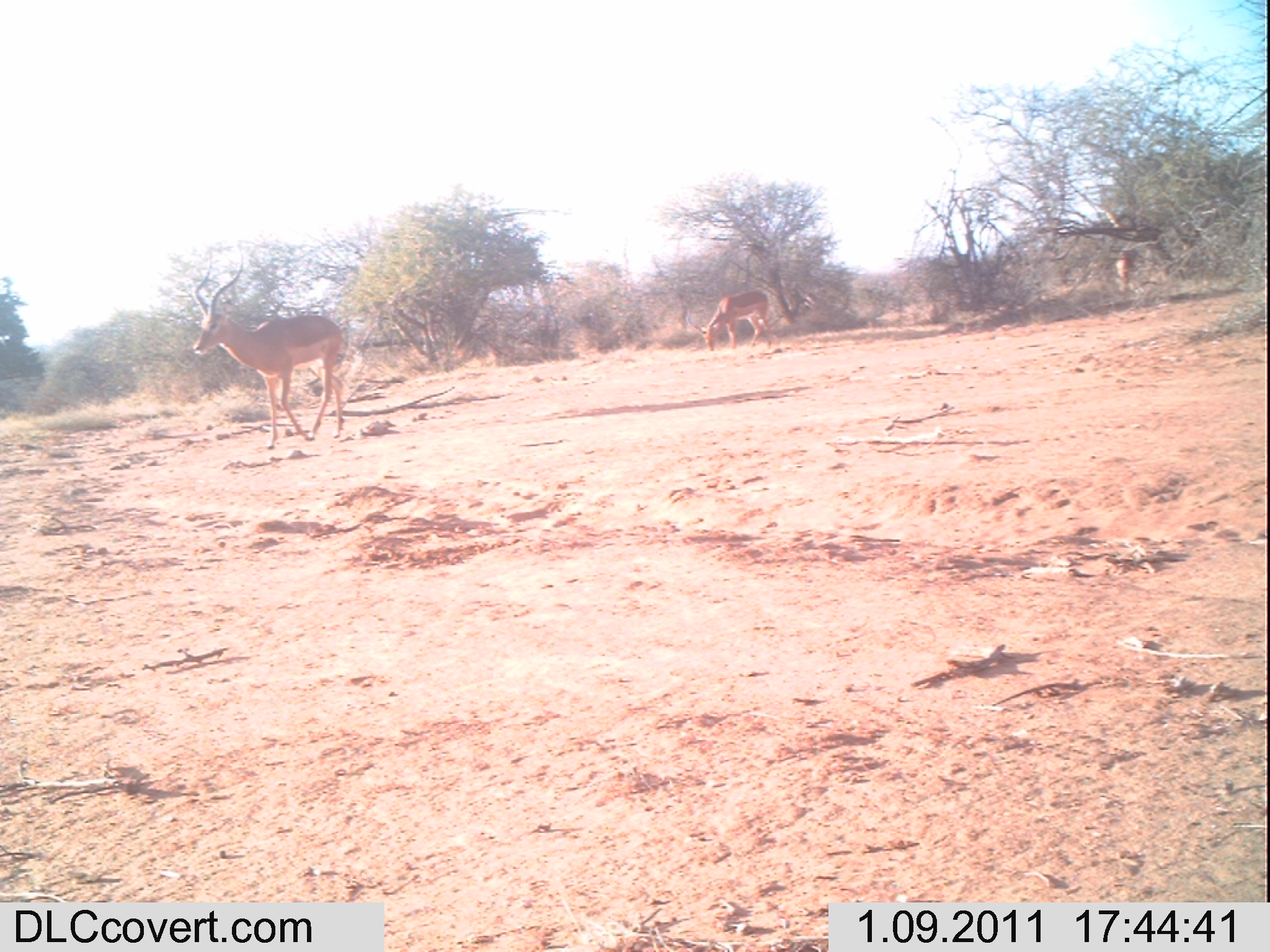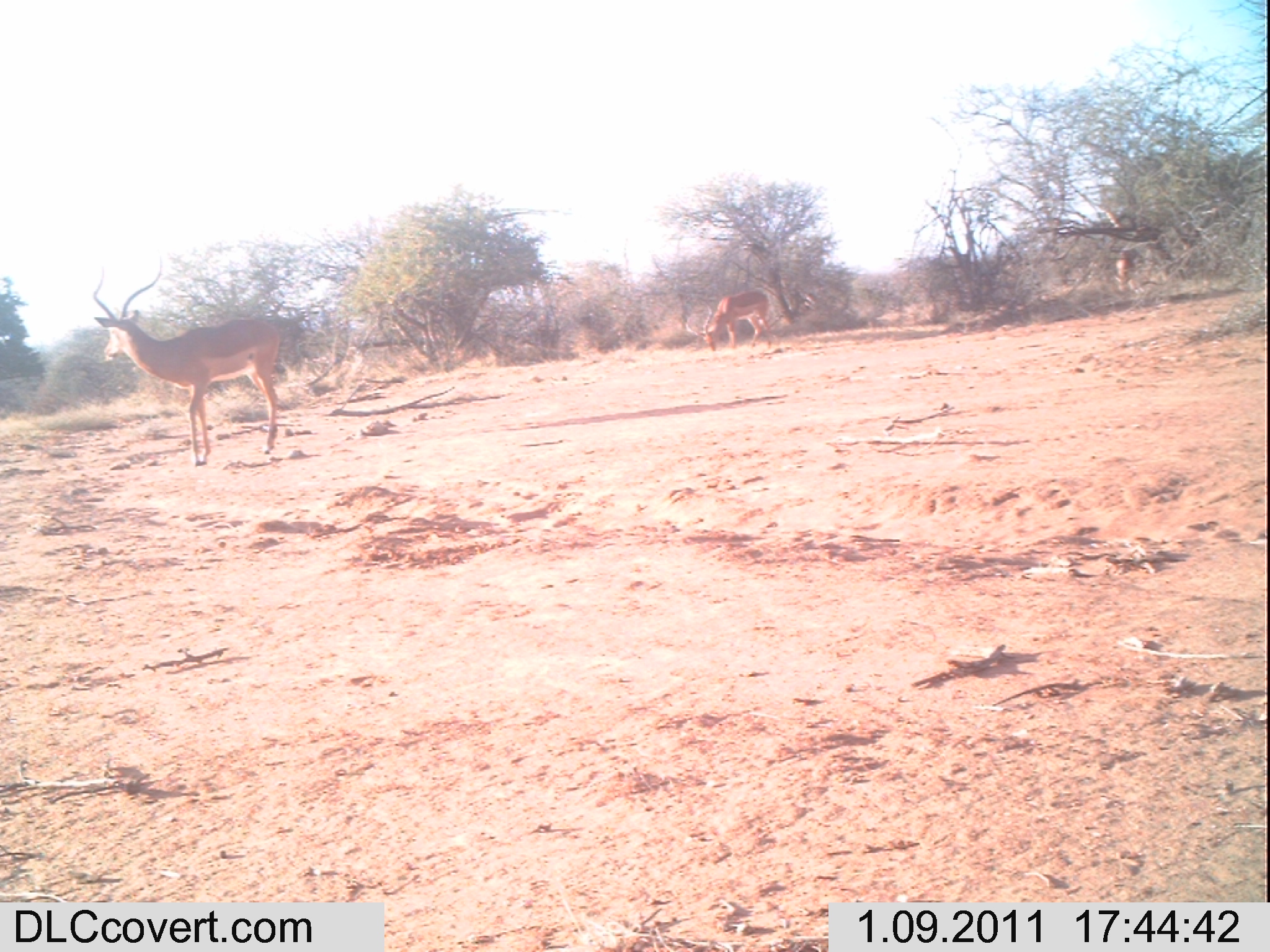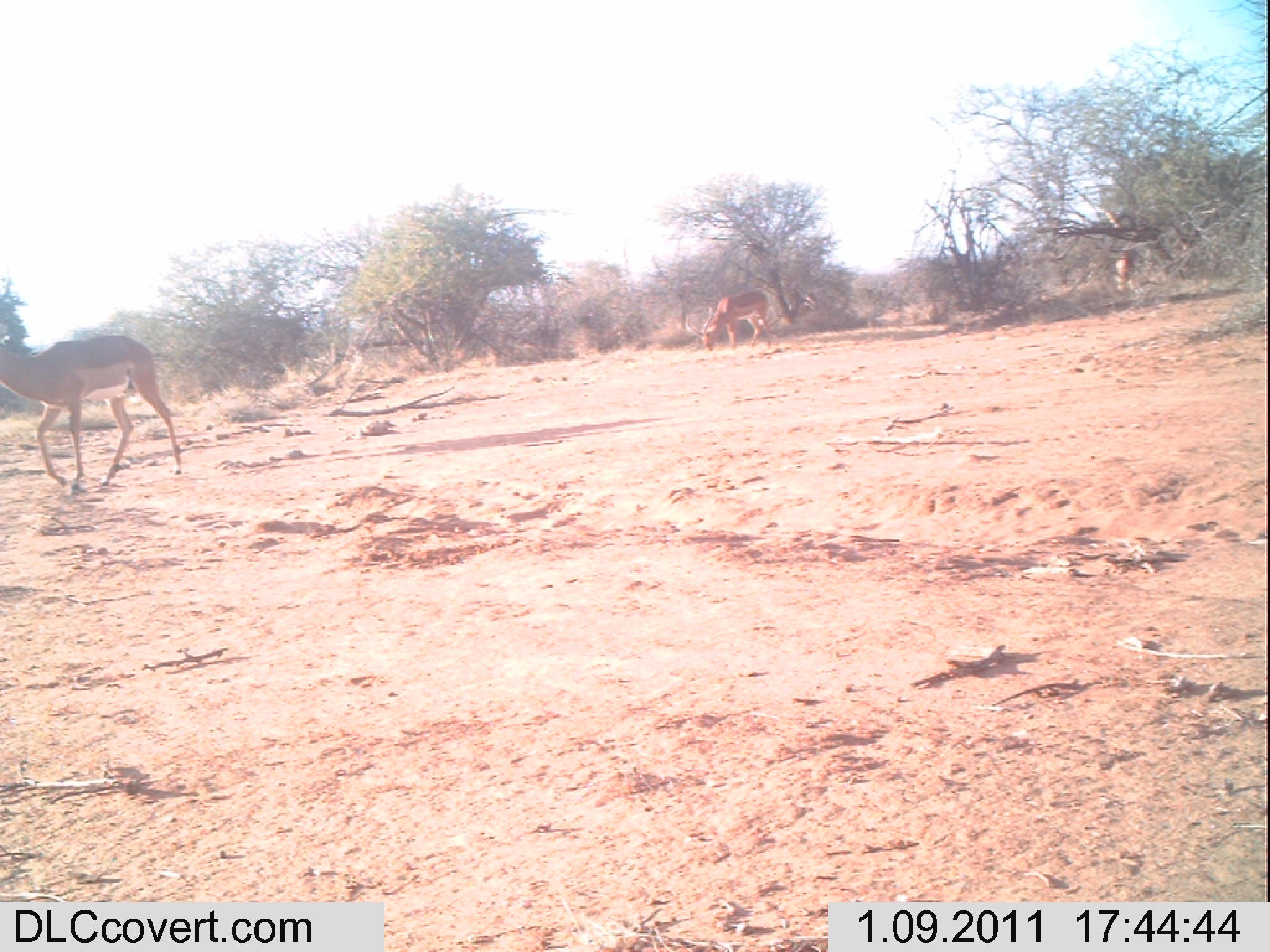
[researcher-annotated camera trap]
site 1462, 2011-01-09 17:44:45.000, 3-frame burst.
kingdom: Animalia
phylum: Chordata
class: Mammalia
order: Artiodactyla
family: Bovidae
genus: Aepyceros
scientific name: Aepyceros melampus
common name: impala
Aepyceros melampus (impala), count 3.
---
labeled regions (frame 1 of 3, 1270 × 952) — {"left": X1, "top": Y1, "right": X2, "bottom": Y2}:
aepyceros melampus: {"left": 190, "top": 251, "right": 345, "bottom": 450}; {"left": 684, "top": 290, "right": 771, "bottom": 350}; {"left": 1114, "top": 247, "right": 1135, "bottom": 293}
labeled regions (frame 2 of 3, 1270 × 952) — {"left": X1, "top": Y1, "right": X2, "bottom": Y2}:
aepyceros melampus: {"left": 93, "top": 256, "right": 282, "bottom": 467}; {"left": 685, "top": 290, "right": 773, "bottom": 351}; {"left": 1113, "top": 244, "right": 1142, "bottom": 293}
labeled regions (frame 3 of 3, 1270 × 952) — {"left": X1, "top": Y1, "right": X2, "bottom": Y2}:
aepyceros melampus: {"left": 0, "top": 334, "right": 183, "bottom": 498}; {"left": 685, "top": 290, "right": 773, "bottom": 352}; {"left": 1115, "top": 251, "right": 1140, "bottom": 292}